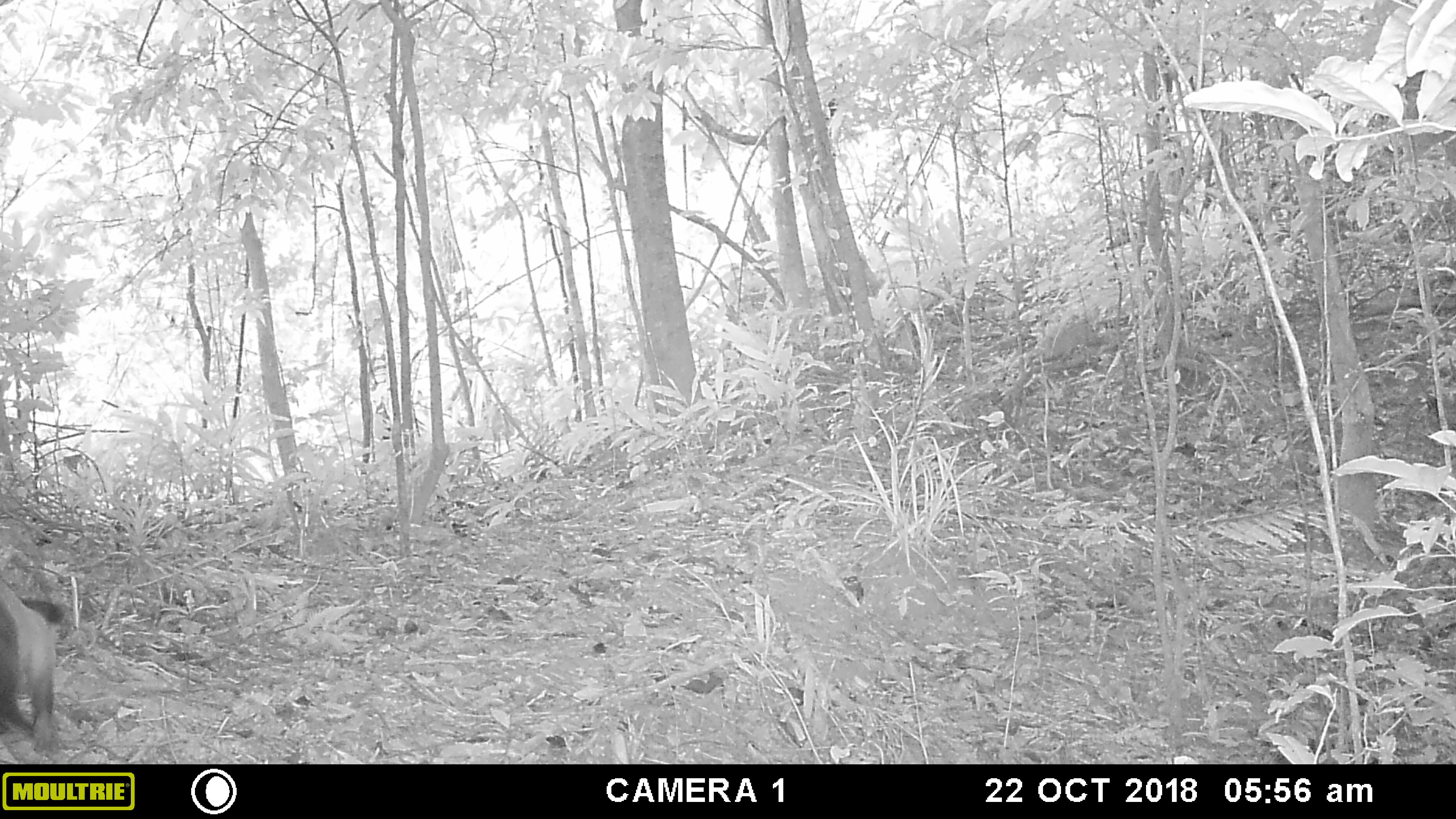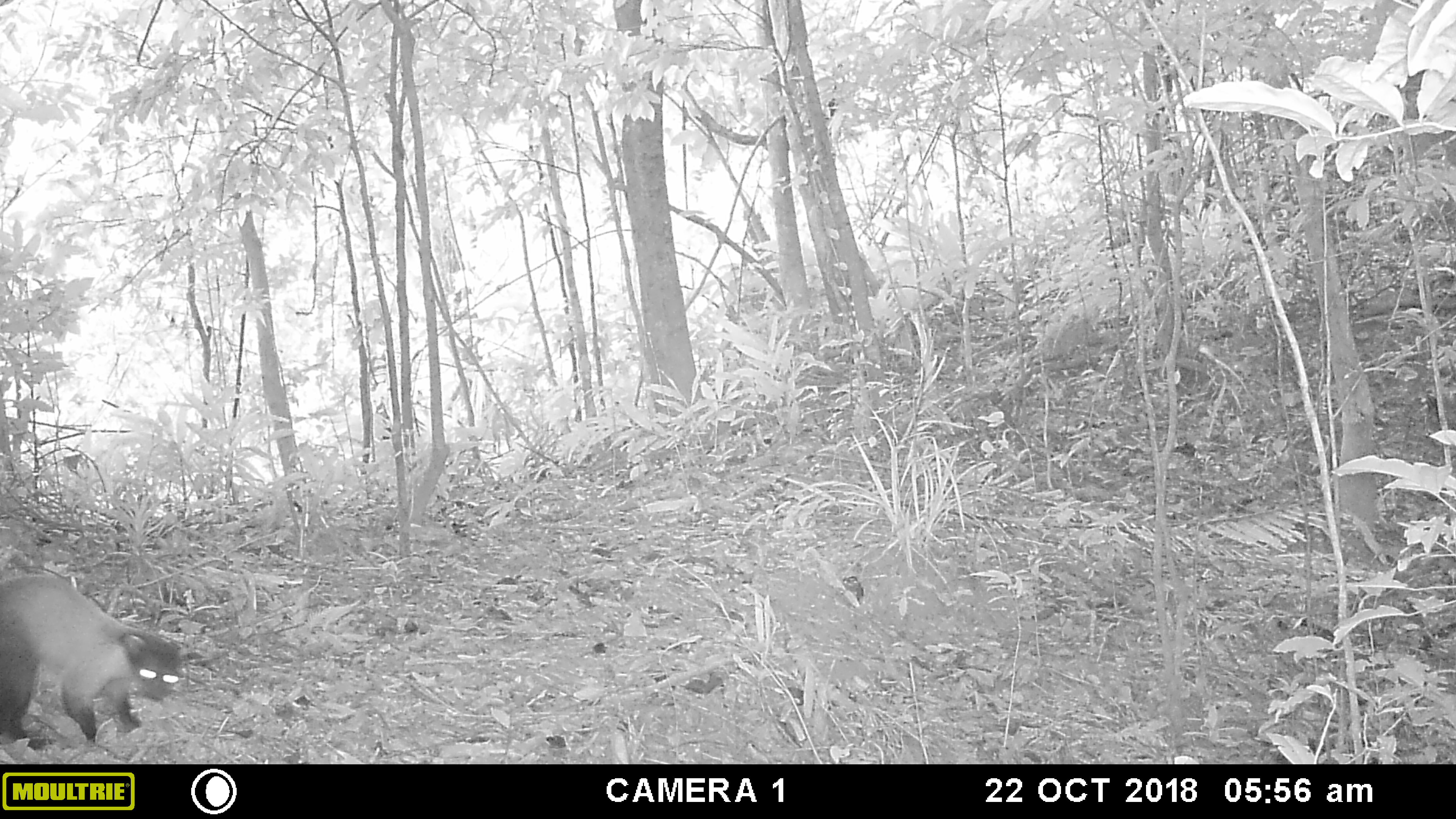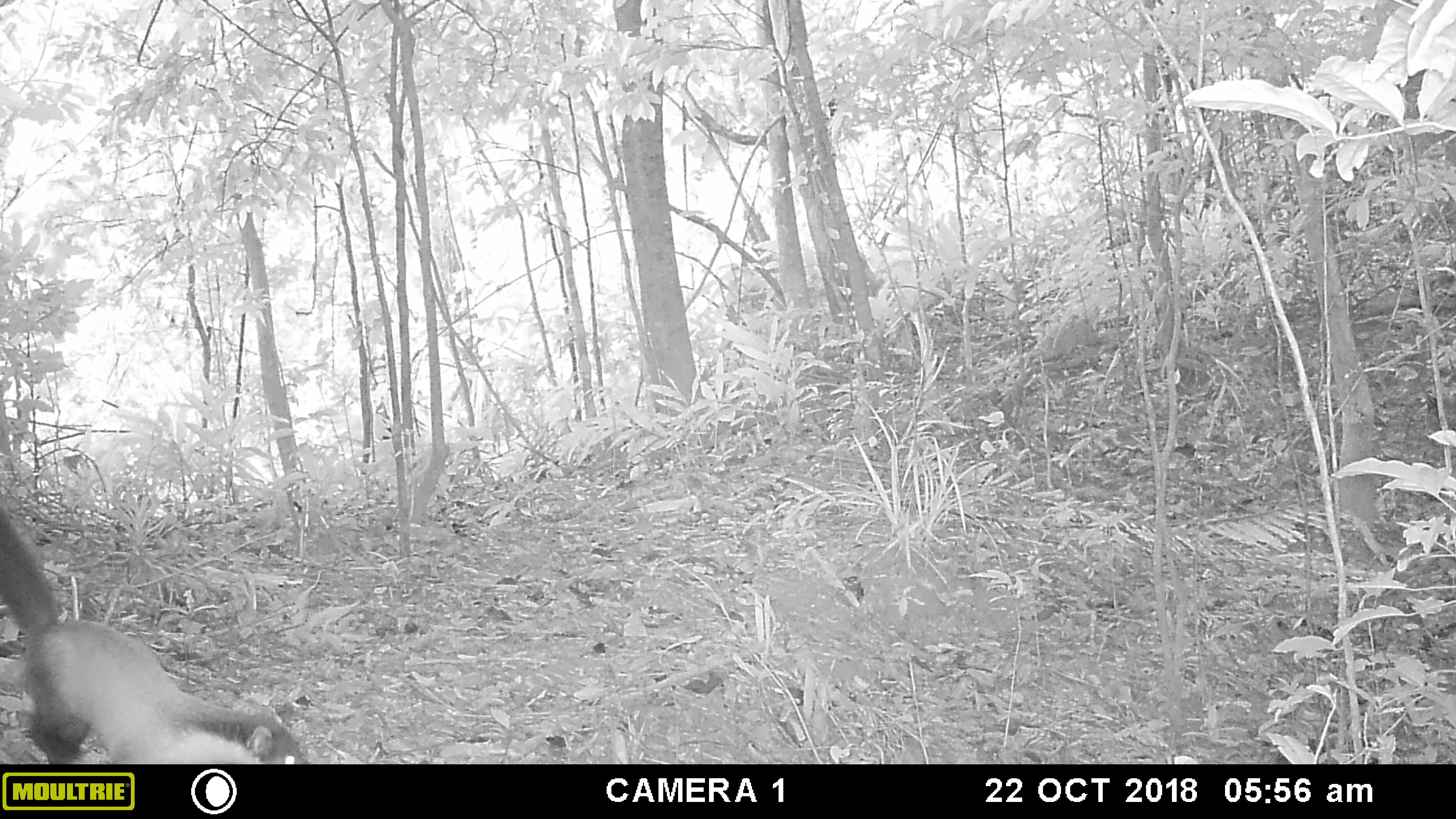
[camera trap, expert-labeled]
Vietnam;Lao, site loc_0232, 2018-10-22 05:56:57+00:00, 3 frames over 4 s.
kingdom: Animalia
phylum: Chordata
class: Mammalia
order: Carnivora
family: Mustelidae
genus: Martes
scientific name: Martes flavigula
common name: yellow-throated marten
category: yellow throated marten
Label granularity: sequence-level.